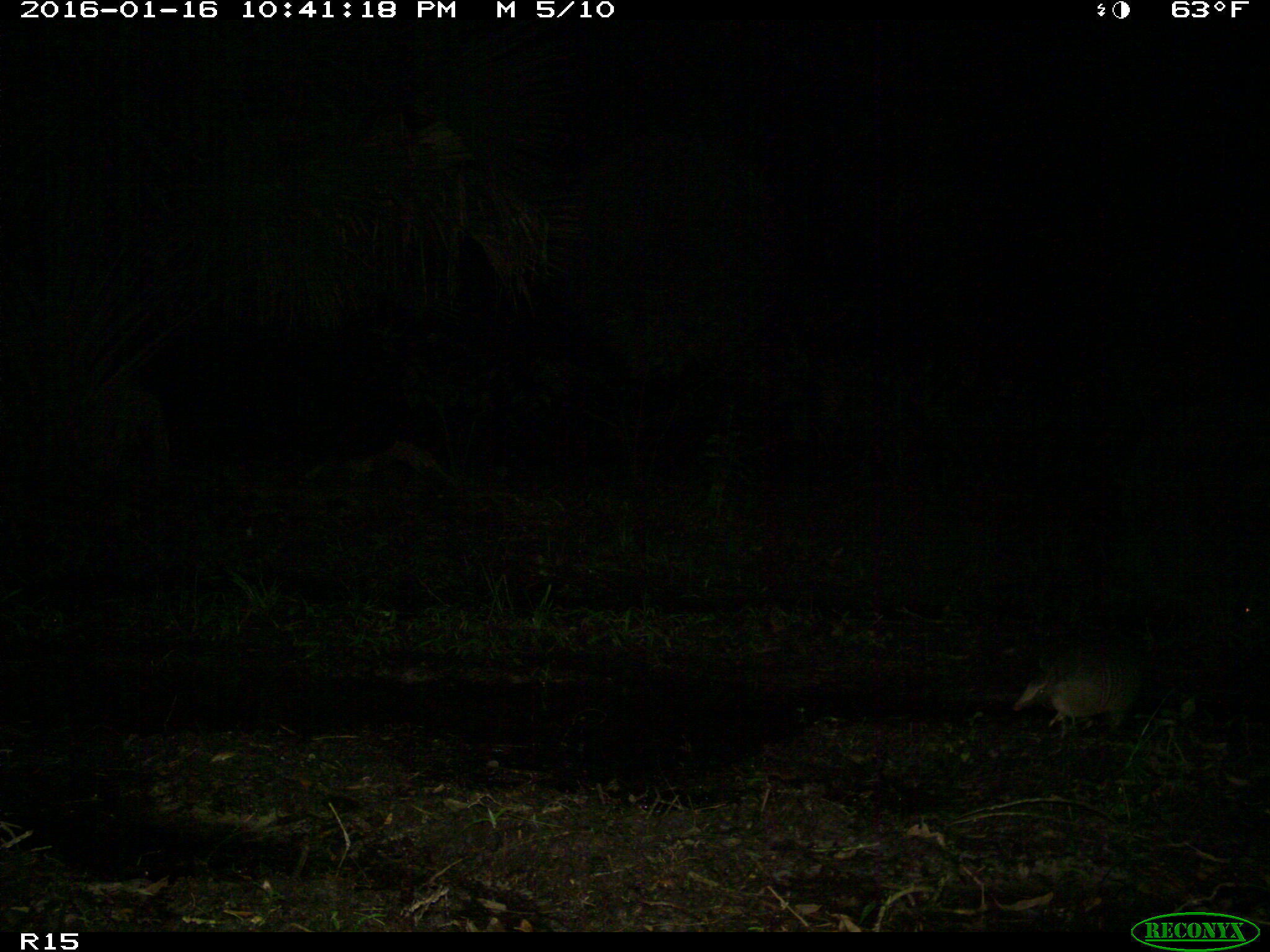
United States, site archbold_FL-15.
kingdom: Animalia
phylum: Chordata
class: Mammalia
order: Cingulata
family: Dasypodidae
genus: Dasypus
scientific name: Dasypus novemcinctus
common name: nine-banded armadillo